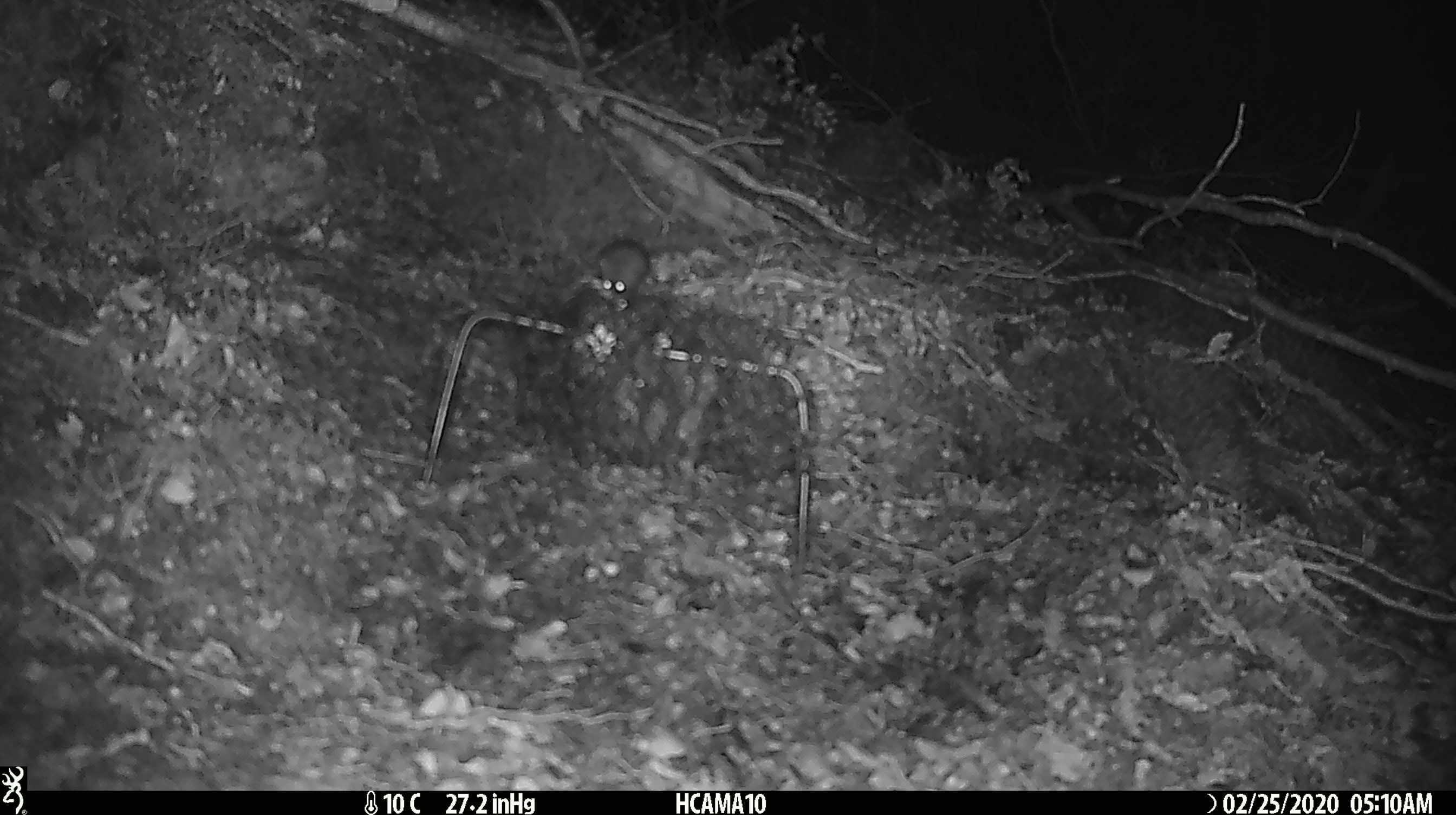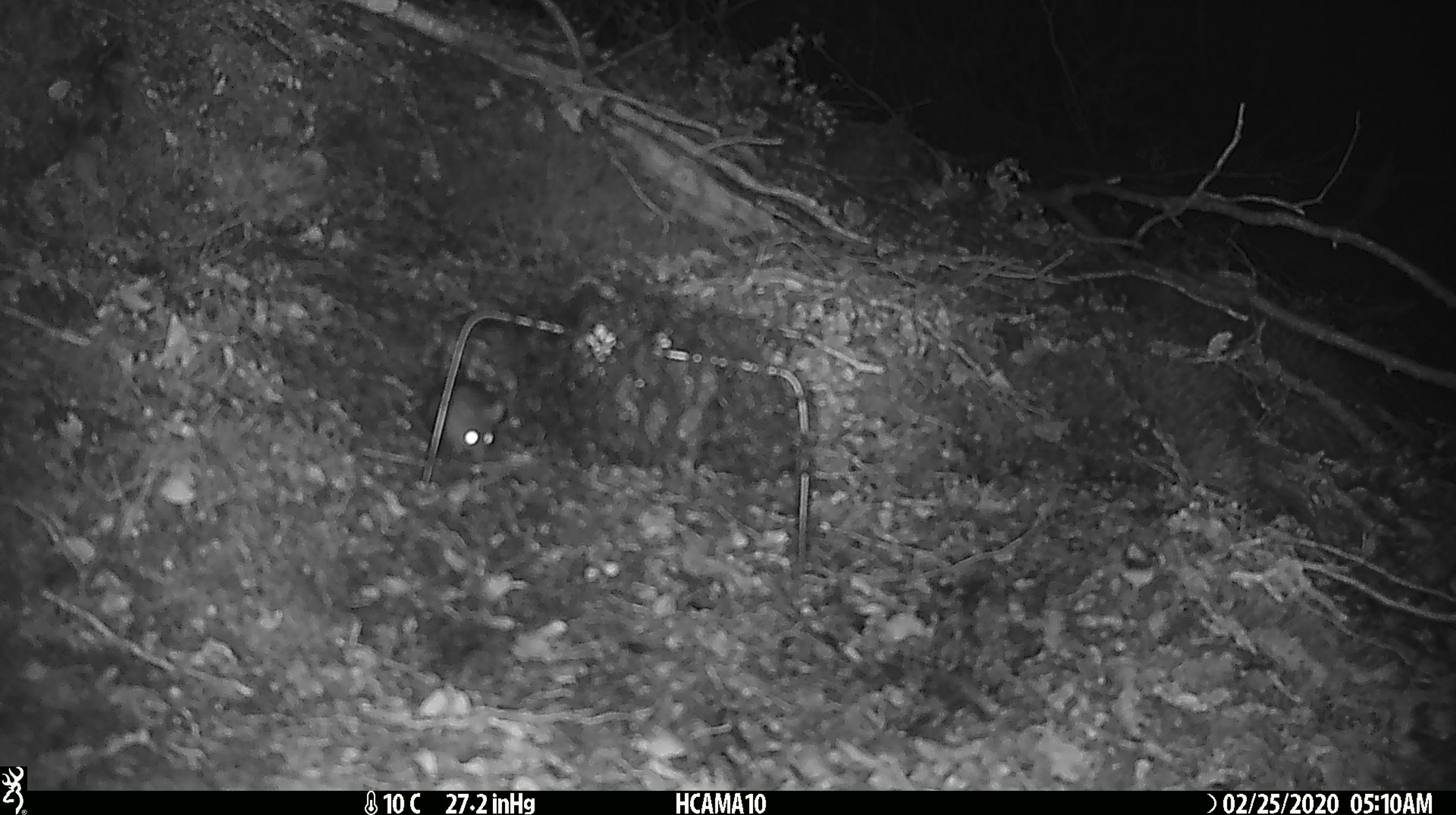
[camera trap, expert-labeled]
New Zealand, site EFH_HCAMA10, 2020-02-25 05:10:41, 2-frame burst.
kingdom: Animalia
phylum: Chordata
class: Mammalia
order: Rodentia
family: Muridae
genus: Mus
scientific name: Mus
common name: mouse